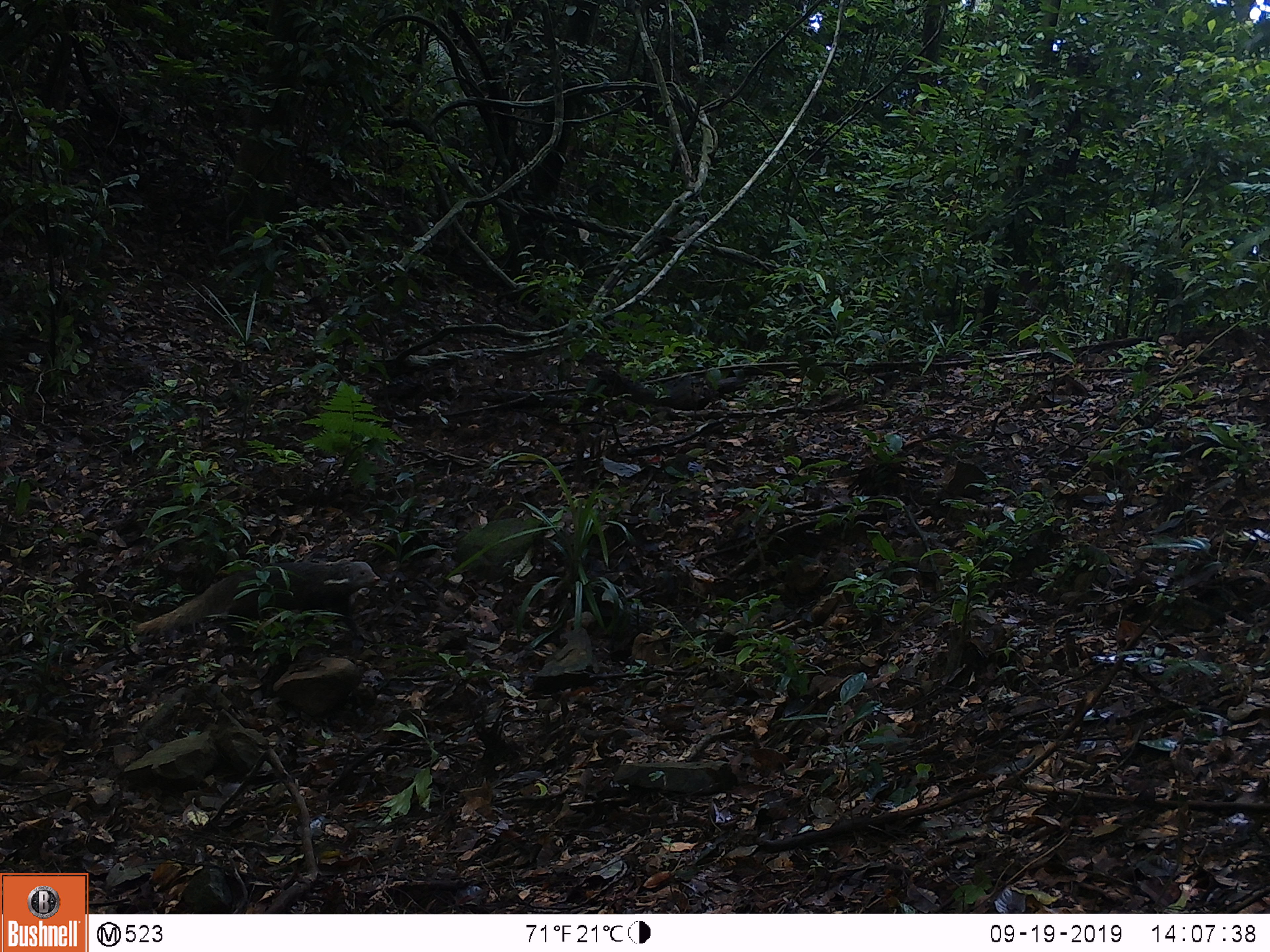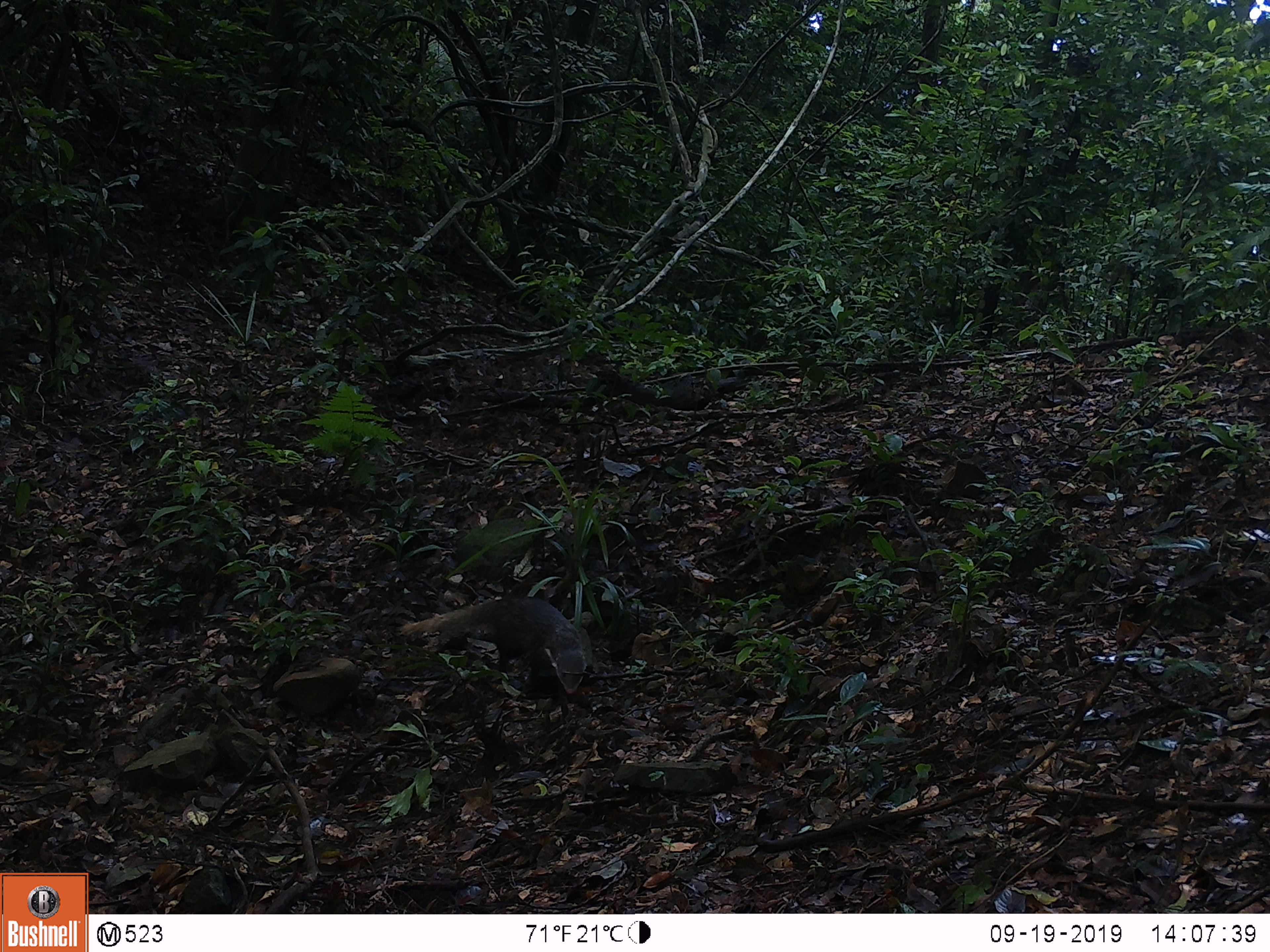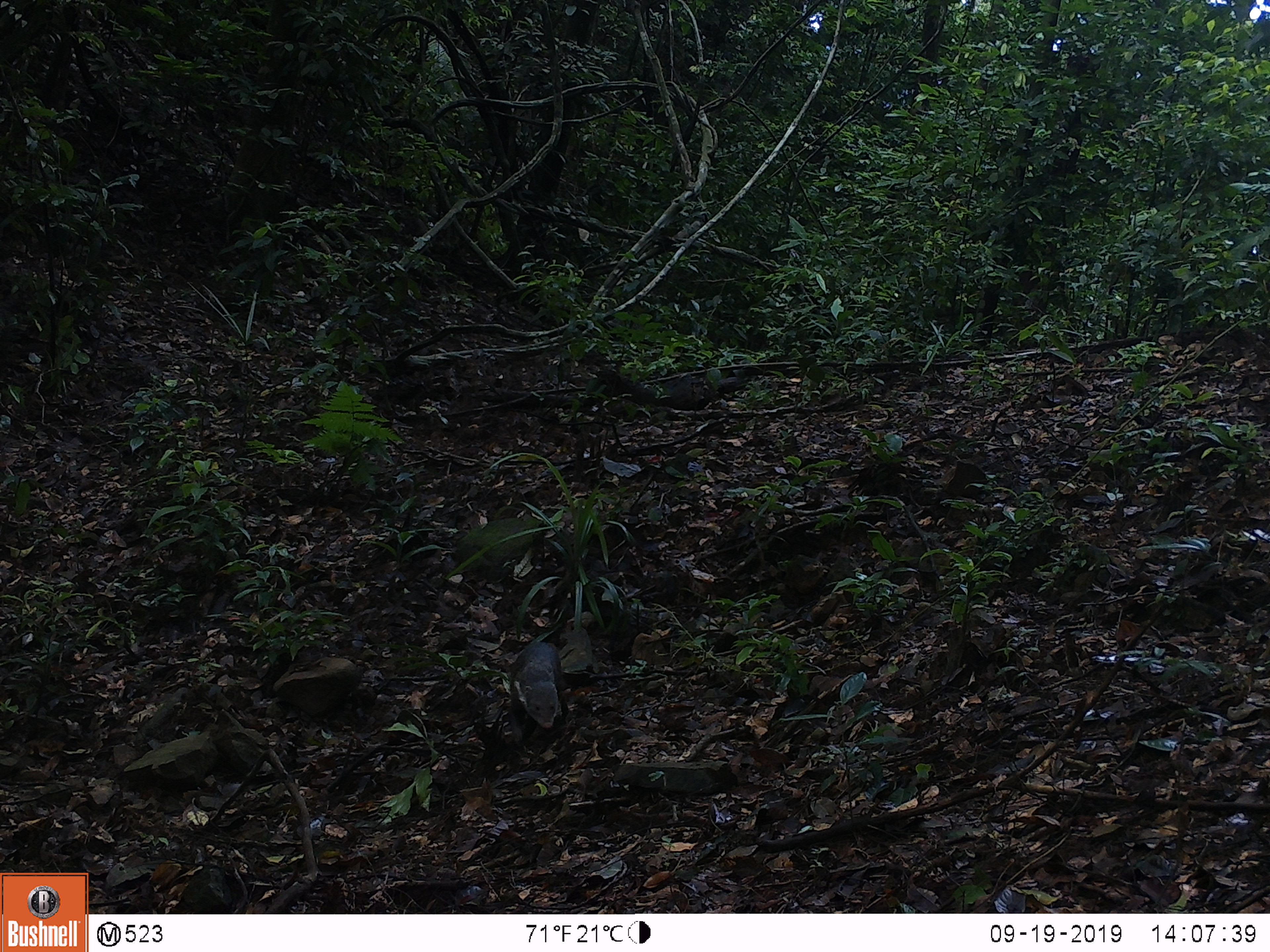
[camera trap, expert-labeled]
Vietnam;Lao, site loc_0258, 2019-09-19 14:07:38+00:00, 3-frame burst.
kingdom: Animalia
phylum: Chordata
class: Mammalia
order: Carnivora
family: Herpestidae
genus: Urva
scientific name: Urva urva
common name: crab-eating mongoose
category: crab eating mongoose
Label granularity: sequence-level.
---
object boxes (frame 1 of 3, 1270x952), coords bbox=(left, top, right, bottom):
crab eating mongoose: bbox=(130, 559, 380, 642)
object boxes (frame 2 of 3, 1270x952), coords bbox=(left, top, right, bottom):
crab eating mongoose: bbox=(399, 596, 587, 695)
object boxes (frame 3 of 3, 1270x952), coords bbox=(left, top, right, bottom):
crab eating mongoose: bbox=(508, 641, 569, 746)